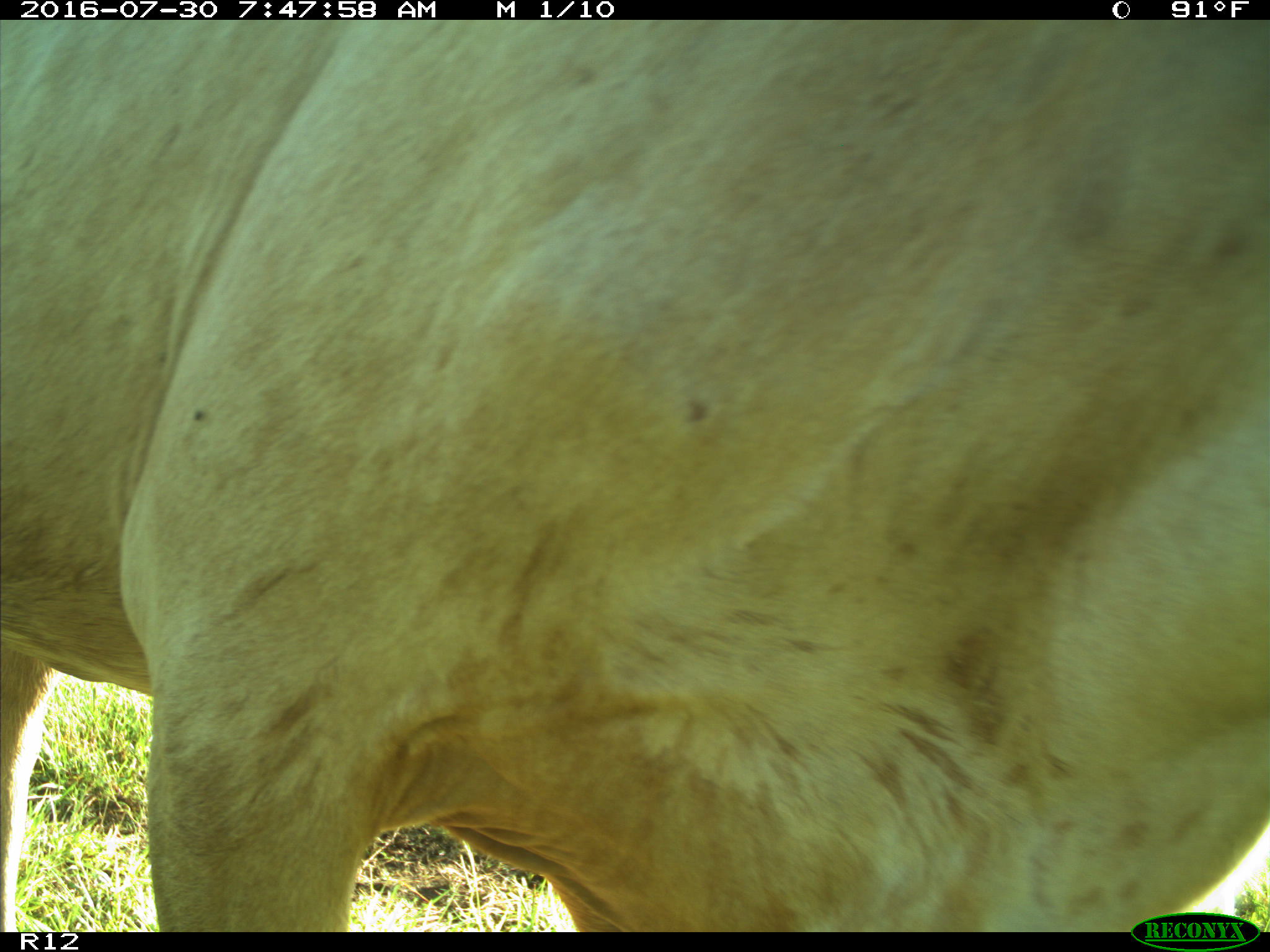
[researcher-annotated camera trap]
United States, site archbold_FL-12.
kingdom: Animalia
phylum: Chordata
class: Mammalia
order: Artiodactyla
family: Bovidae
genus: Bos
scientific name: Bos taurus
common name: domestic cow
Bos taurus (domestic cow).